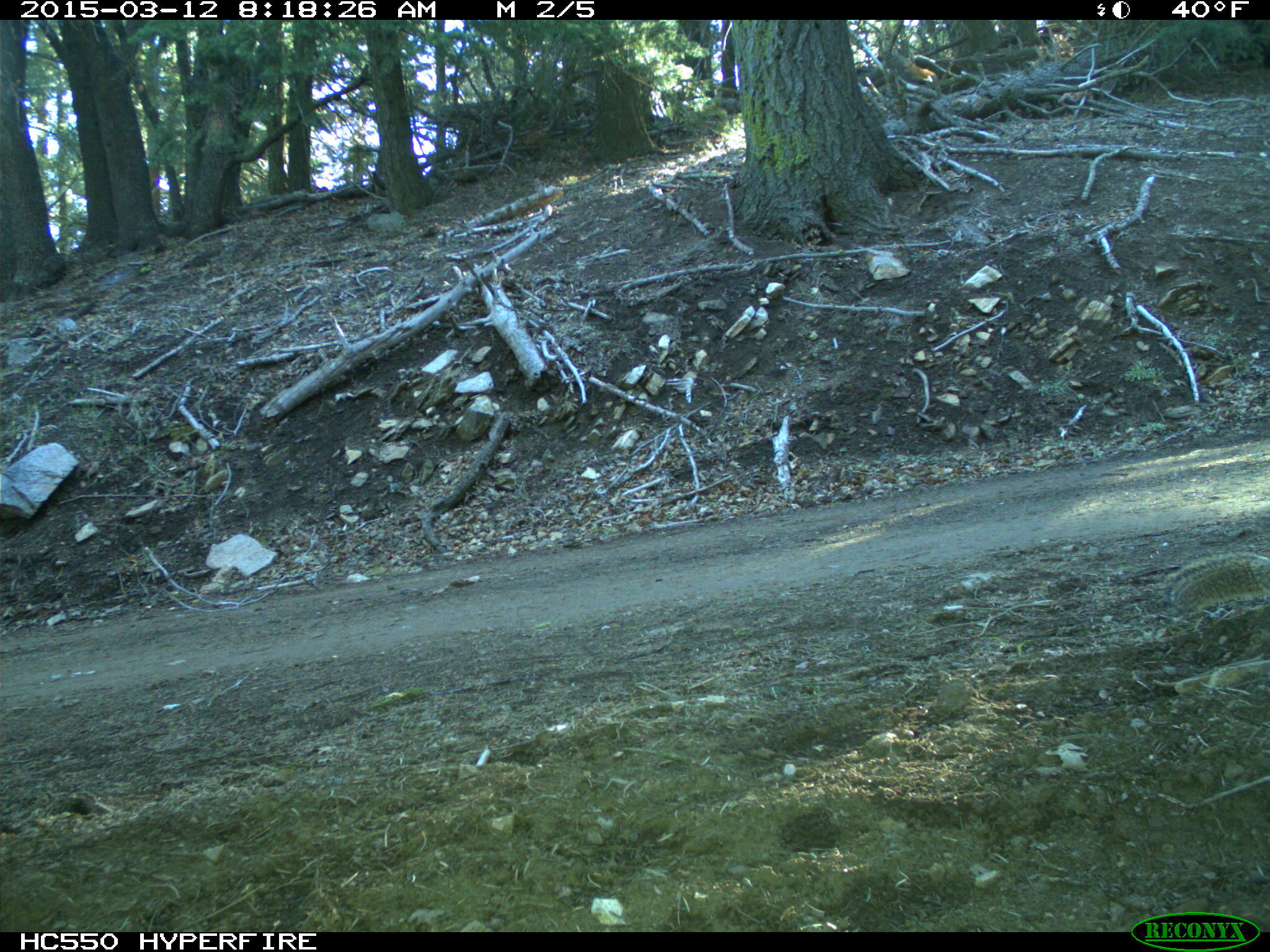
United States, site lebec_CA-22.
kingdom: Animalia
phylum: Chordata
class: Mammalia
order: Rodentia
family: Sciuridae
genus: Otospermophilus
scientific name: Otospermophilus beecheyi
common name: california ground squirrel